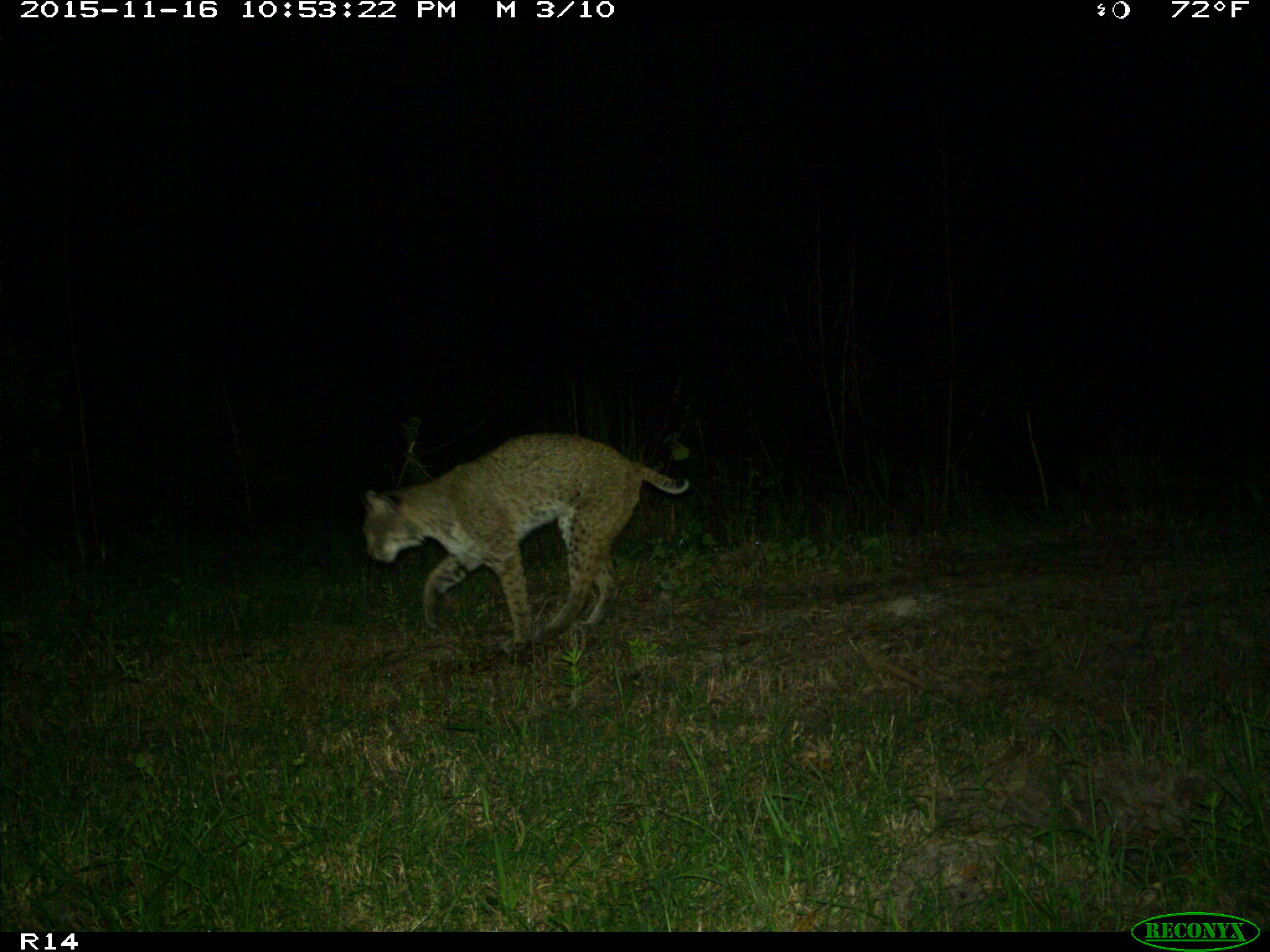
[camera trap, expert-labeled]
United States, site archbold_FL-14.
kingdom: Animalia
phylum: Chordata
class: Mammalia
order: Carnivora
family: Felidae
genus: Lynx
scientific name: Lynx rufus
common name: bobcat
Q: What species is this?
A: Lynx rufus (bobcat).